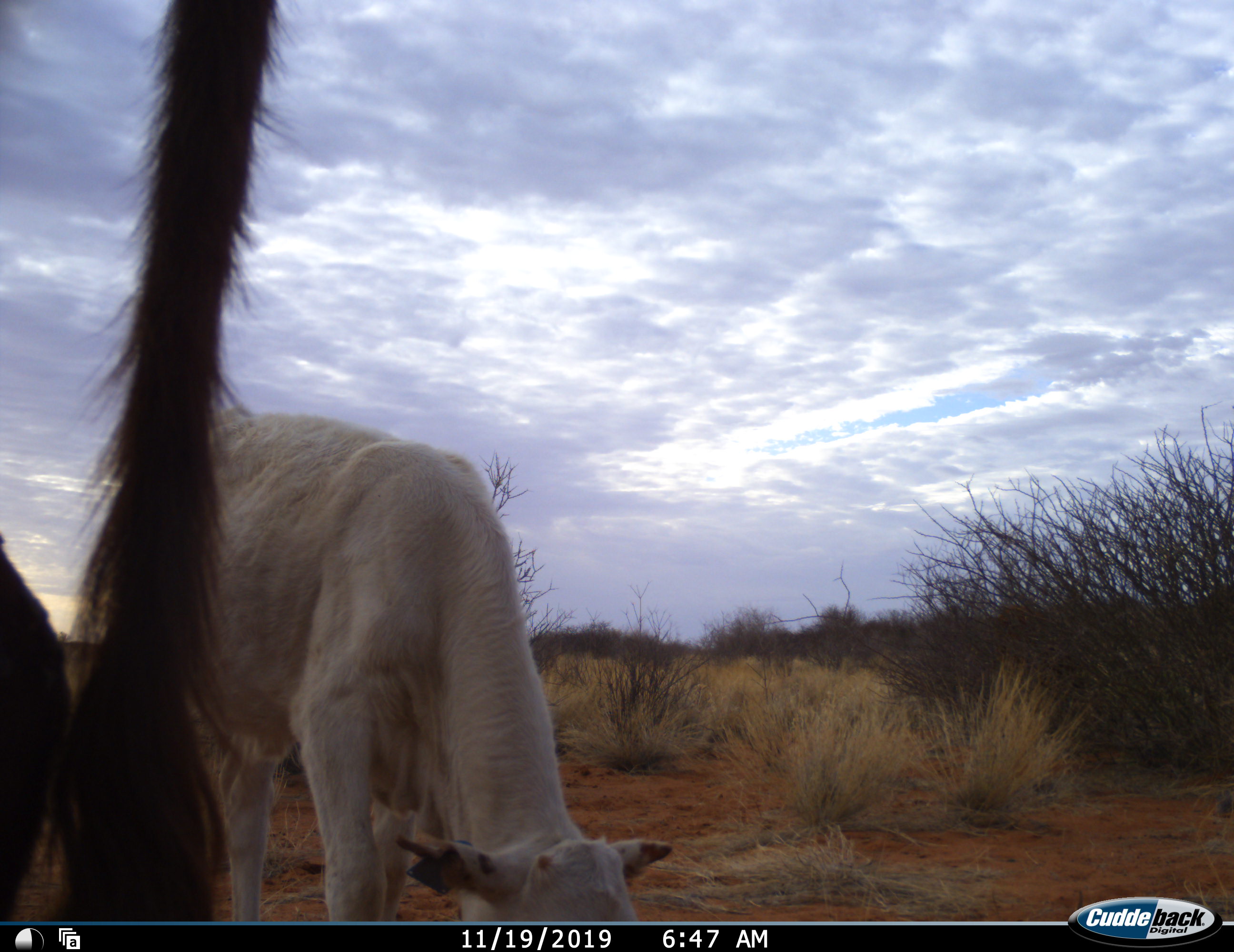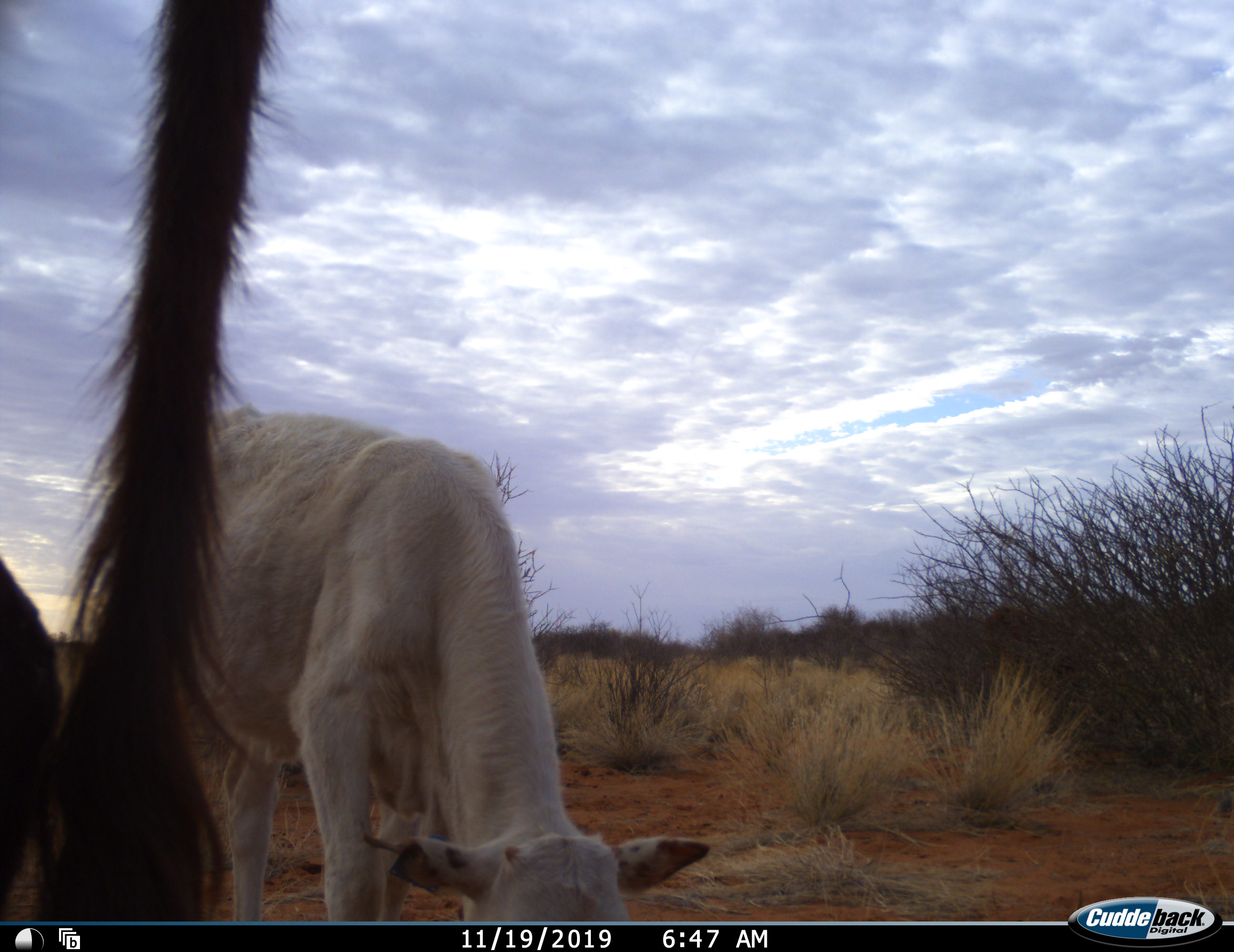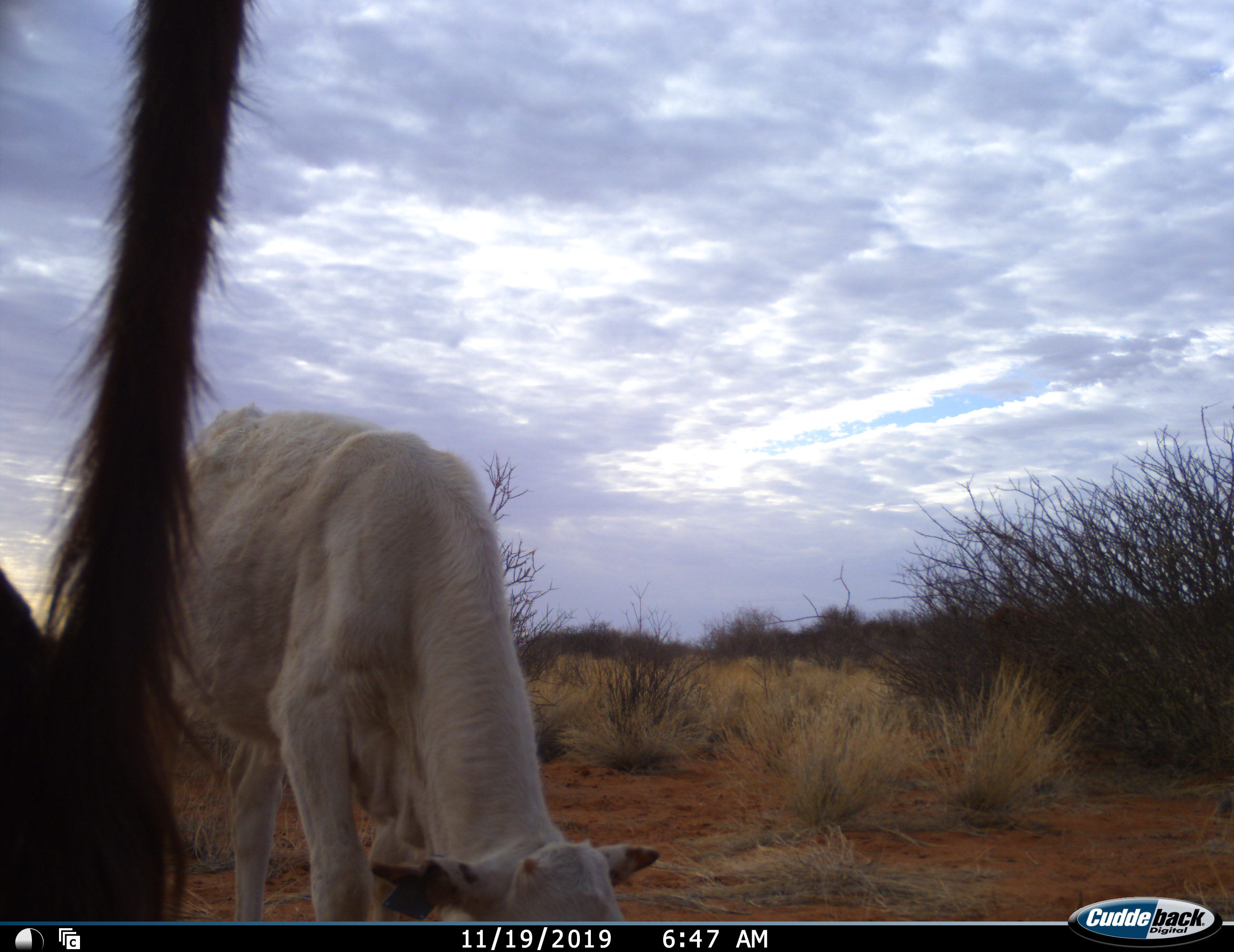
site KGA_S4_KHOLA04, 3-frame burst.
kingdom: Animalia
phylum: Chordata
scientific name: Vertebrata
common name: domestic animal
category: domesticanimal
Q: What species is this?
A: Domesticanimal (domestic animal) (Vertebrata).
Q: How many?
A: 2.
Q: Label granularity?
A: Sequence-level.